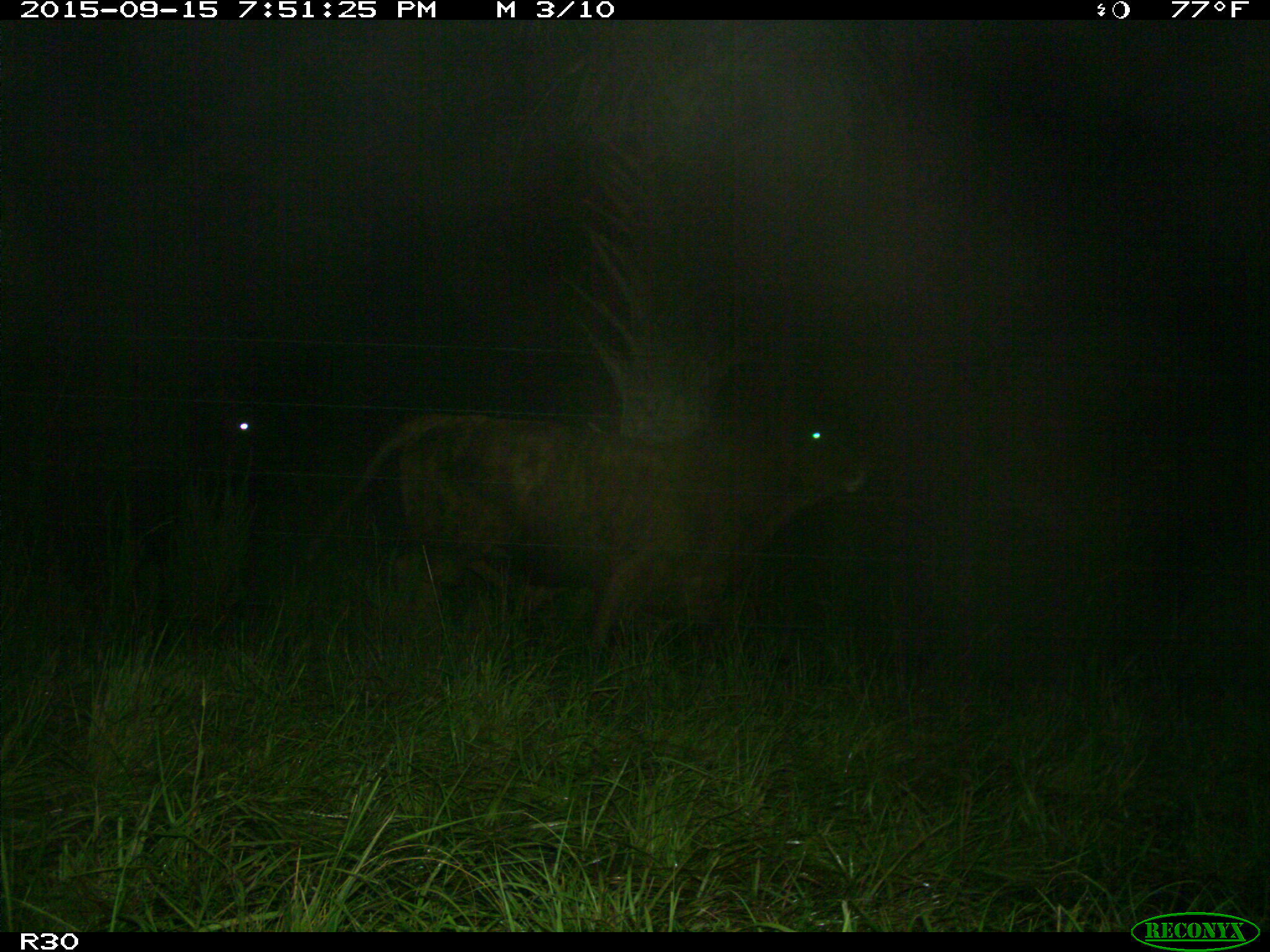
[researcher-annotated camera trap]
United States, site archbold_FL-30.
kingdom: Animalia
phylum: Chordata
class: Mammalia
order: Artiodactyla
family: Bovidae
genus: Bos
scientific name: Bos taurus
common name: domestic cow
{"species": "Bos taurus (domestic cow)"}